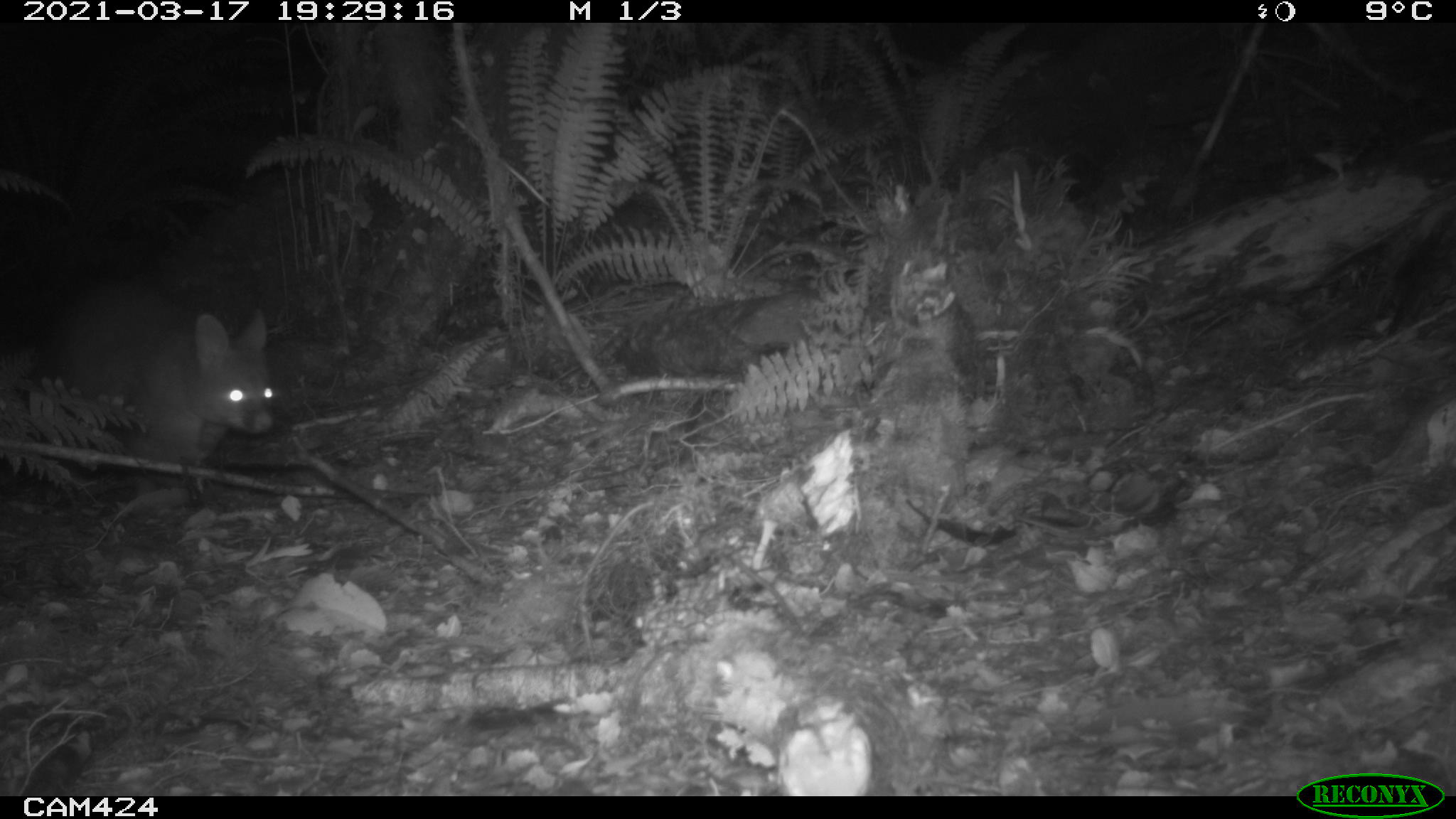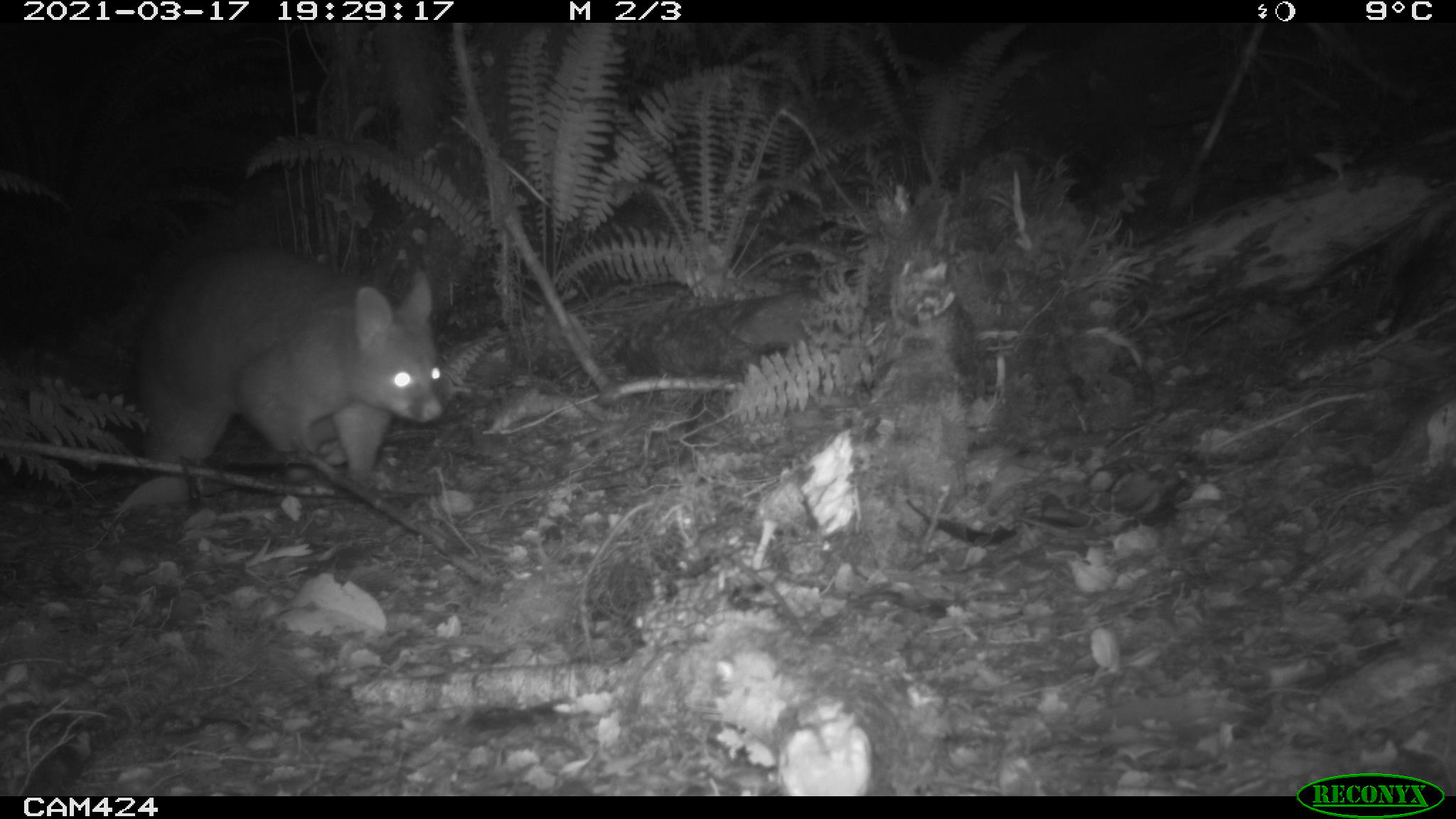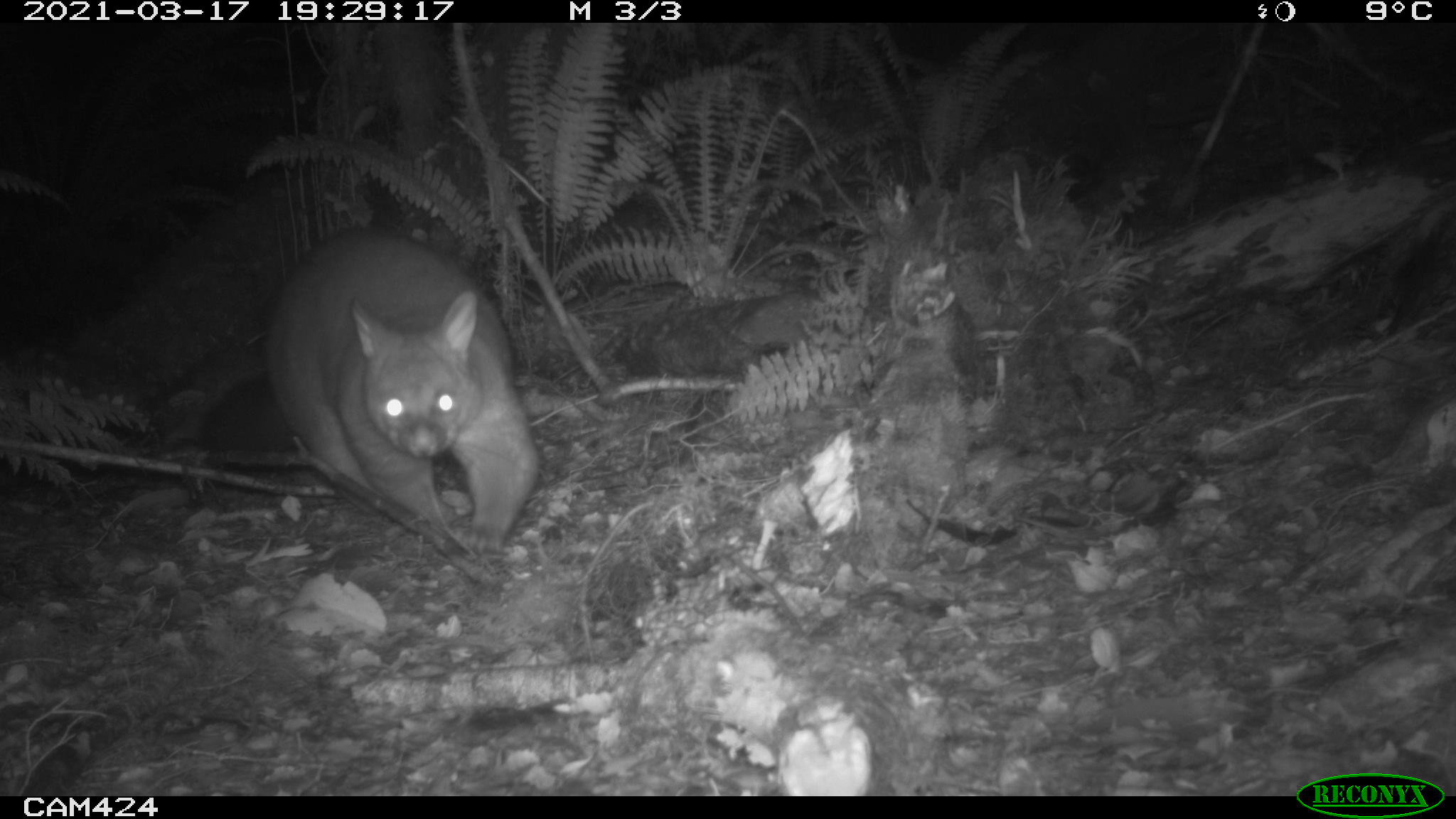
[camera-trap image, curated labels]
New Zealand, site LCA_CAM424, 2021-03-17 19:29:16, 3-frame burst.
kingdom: Animalia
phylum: Chordata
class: Mammalia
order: Diprotodontia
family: Phalangeridae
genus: Trichosurus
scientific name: Trichosurus vulpecula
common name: common brushtail possum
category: possum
Possum (common brushtail possum) (Trichosurus vulpecula).